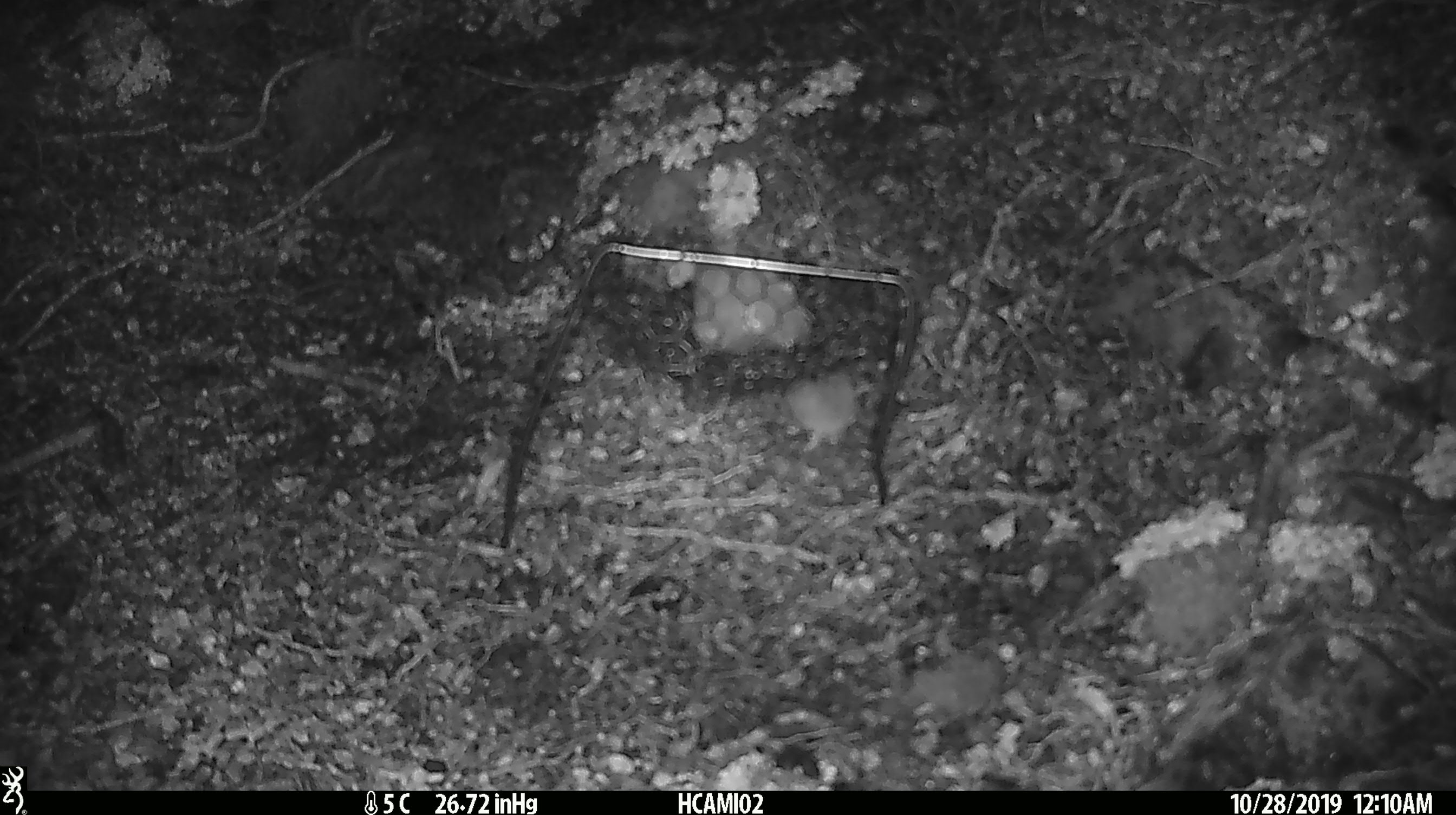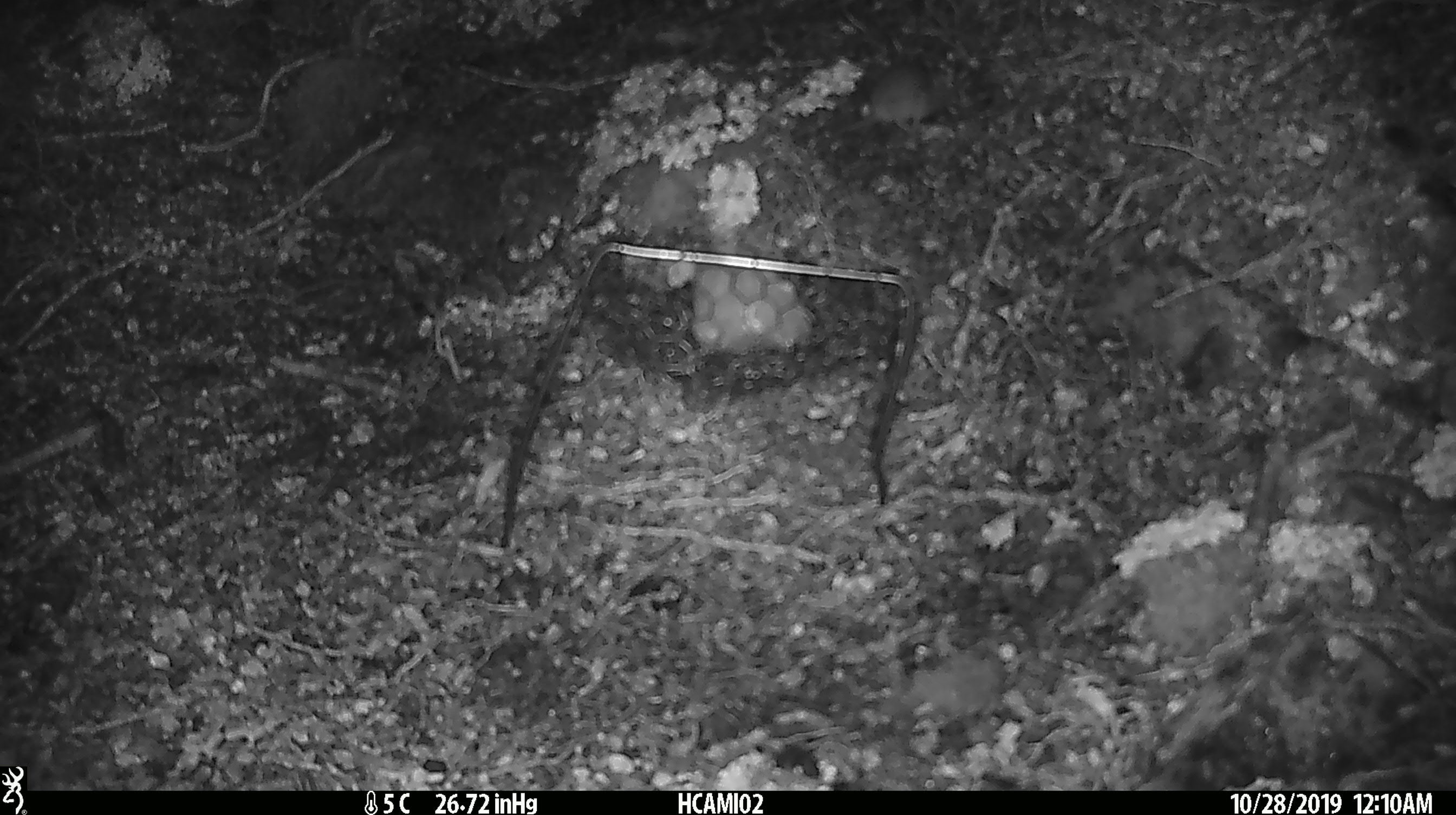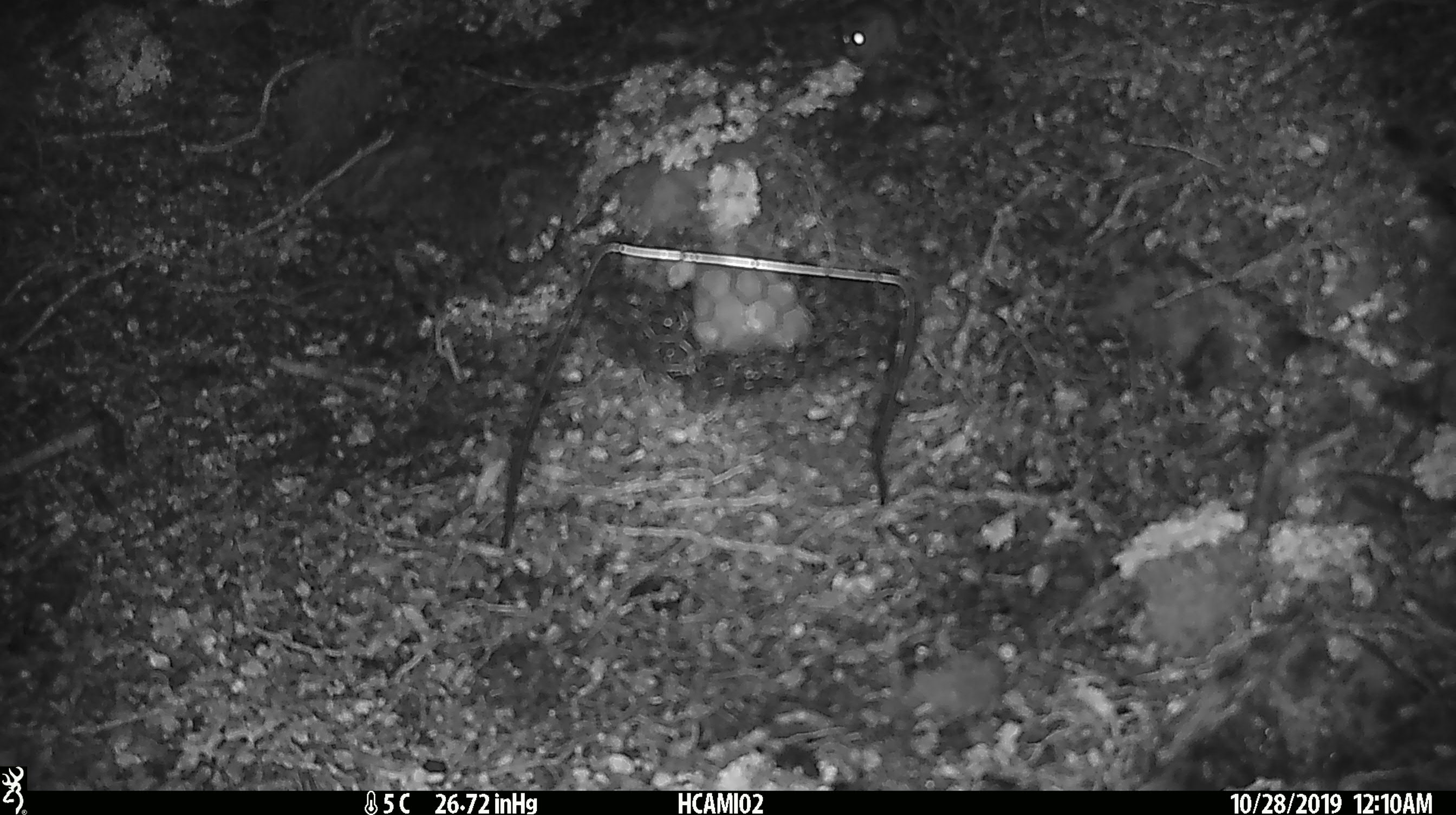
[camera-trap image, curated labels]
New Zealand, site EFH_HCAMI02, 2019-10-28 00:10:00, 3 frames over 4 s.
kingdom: Animalia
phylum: Chordata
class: Mammalia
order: Rodentia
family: Muridae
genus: Mus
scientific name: Mus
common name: mouse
Mouse (Mus).